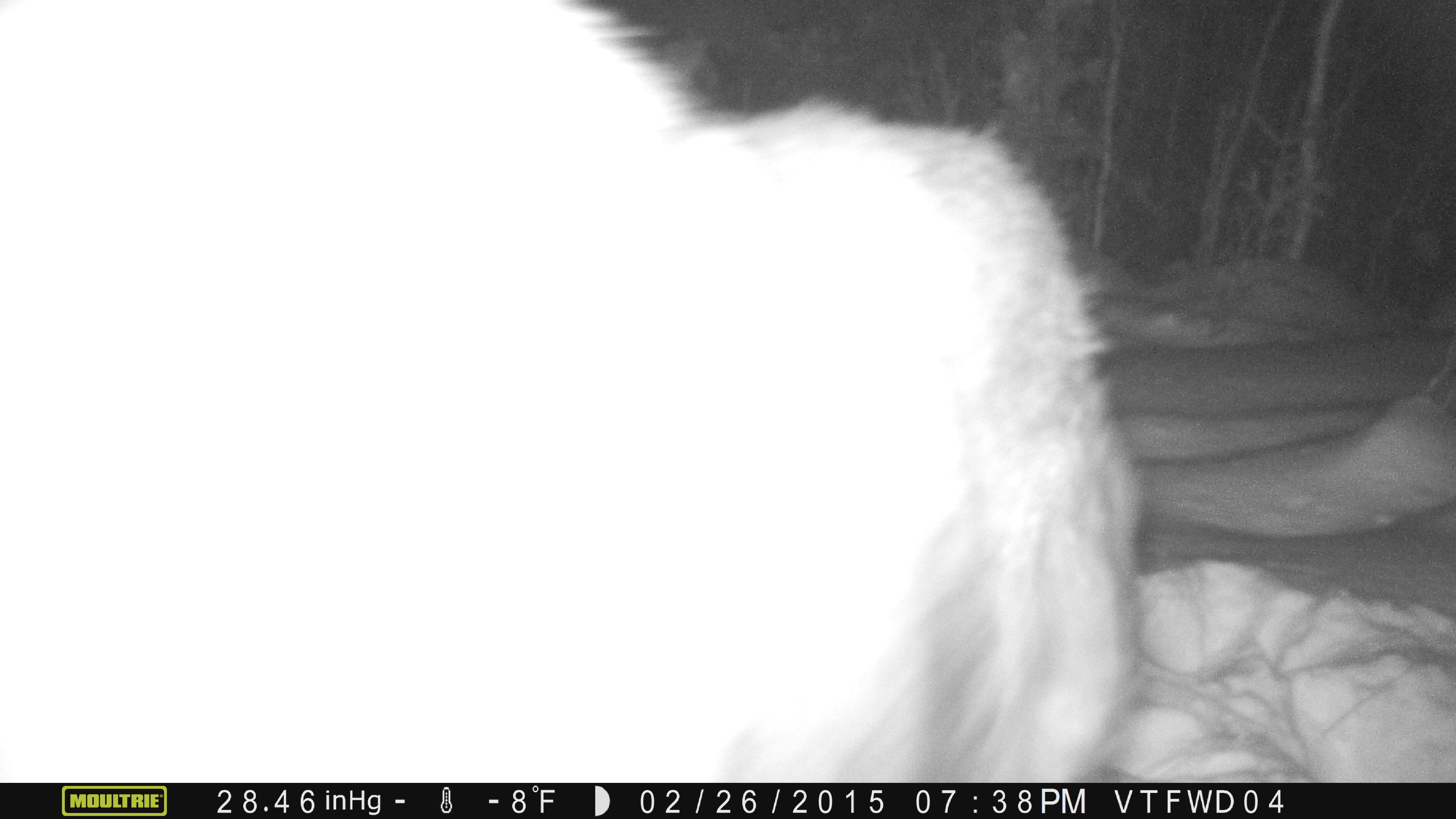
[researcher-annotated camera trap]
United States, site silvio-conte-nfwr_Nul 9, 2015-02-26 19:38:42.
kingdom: Animalia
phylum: Chordata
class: Mammalia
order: Artiodactyla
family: Cervidae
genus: Alces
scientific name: Alces alces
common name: moose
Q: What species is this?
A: Moose (Alces alces).